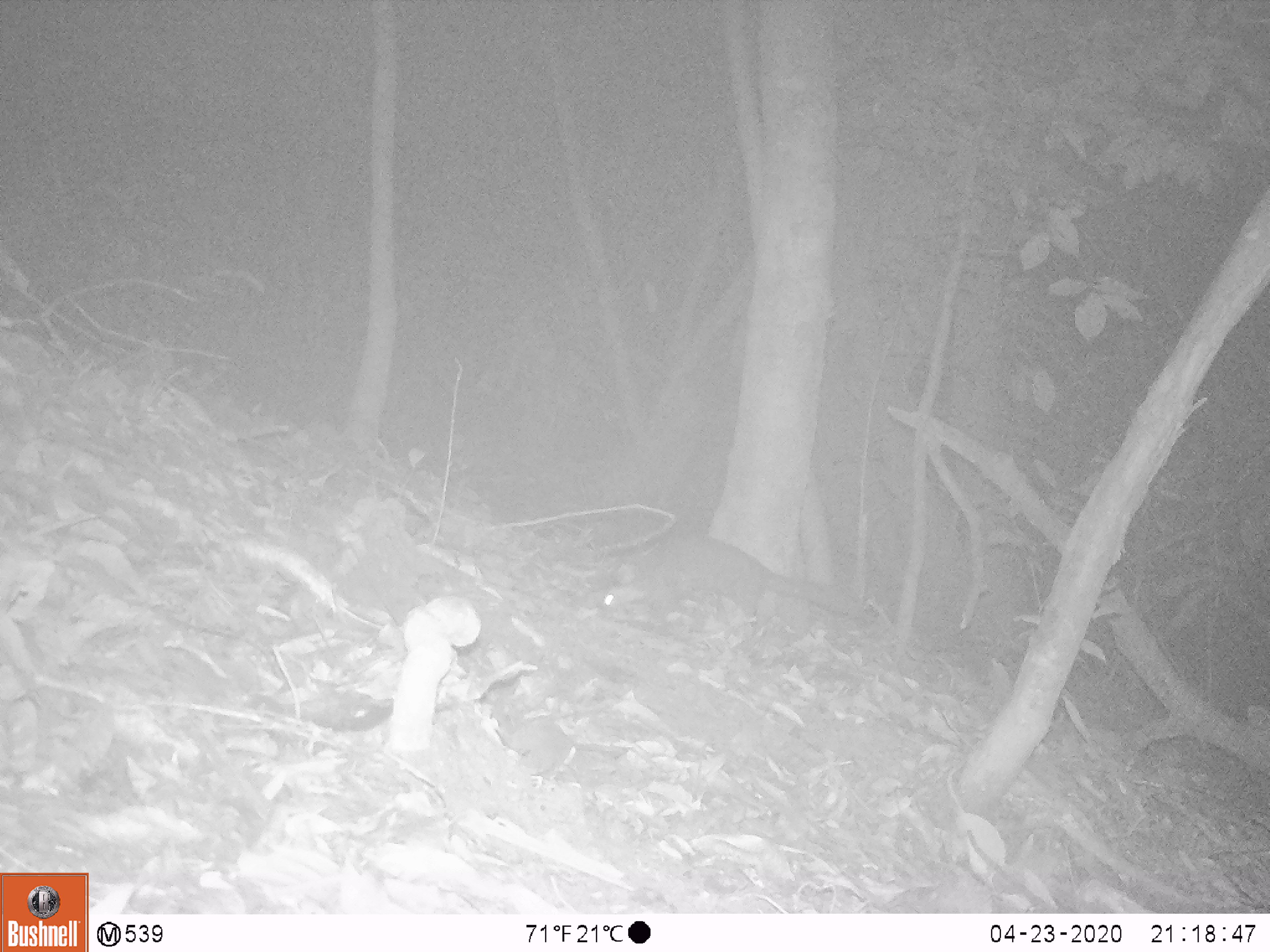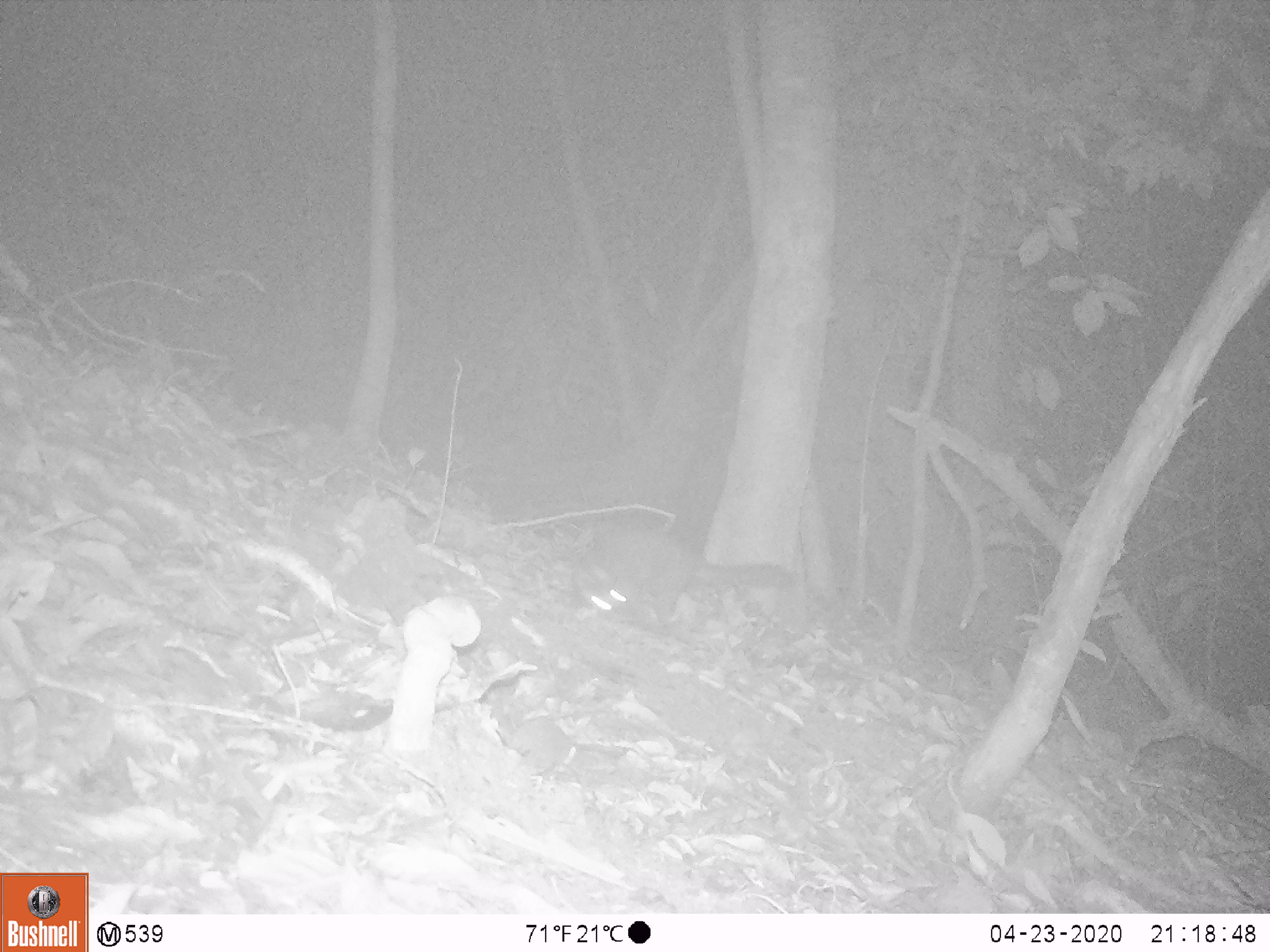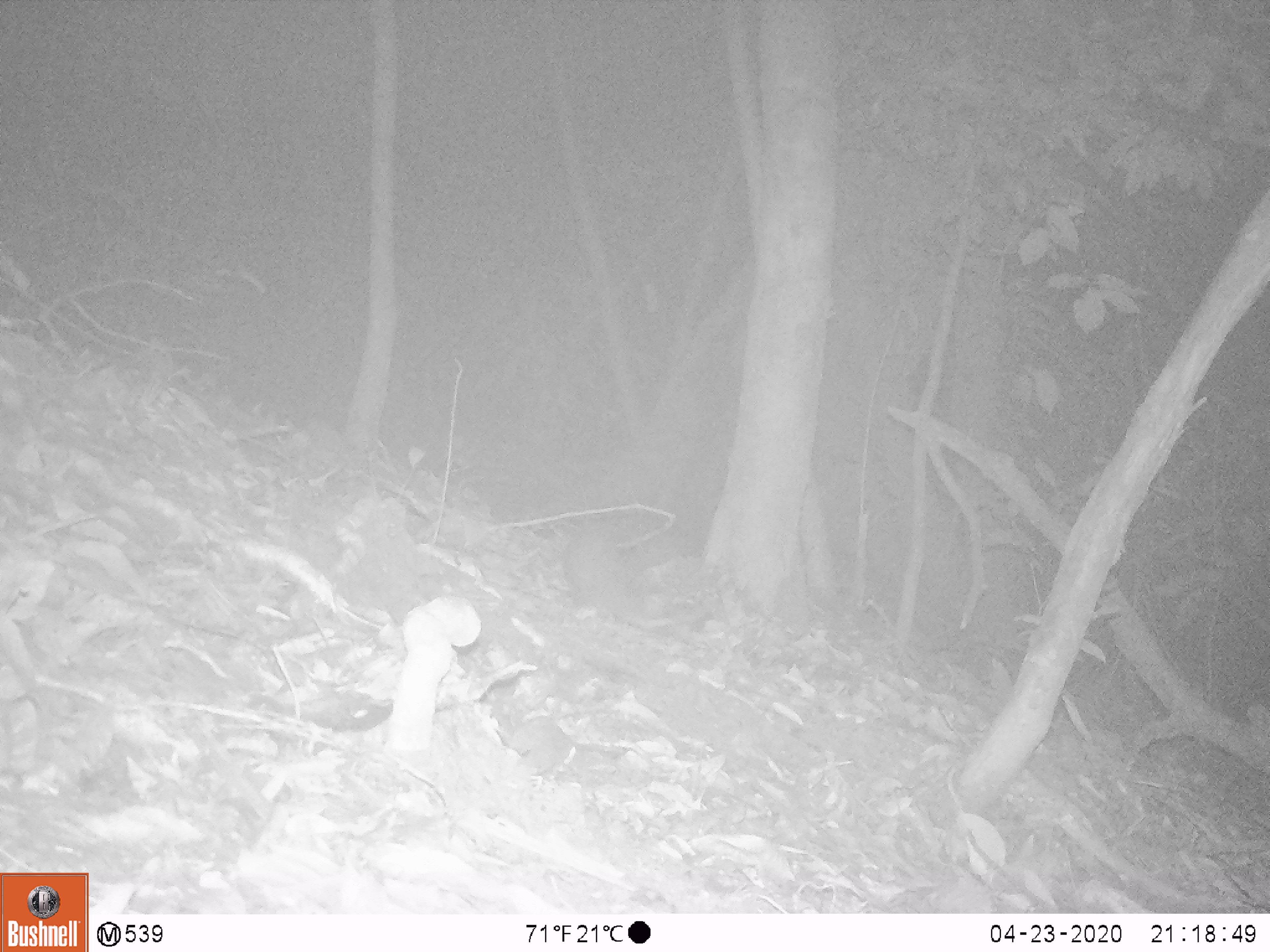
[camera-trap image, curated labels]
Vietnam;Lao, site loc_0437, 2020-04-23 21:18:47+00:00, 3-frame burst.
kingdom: Animalia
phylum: Chordata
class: Mammalia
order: Carnivora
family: Mustelidae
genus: Melogale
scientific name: Melogale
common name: ferret badger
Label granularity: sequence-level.